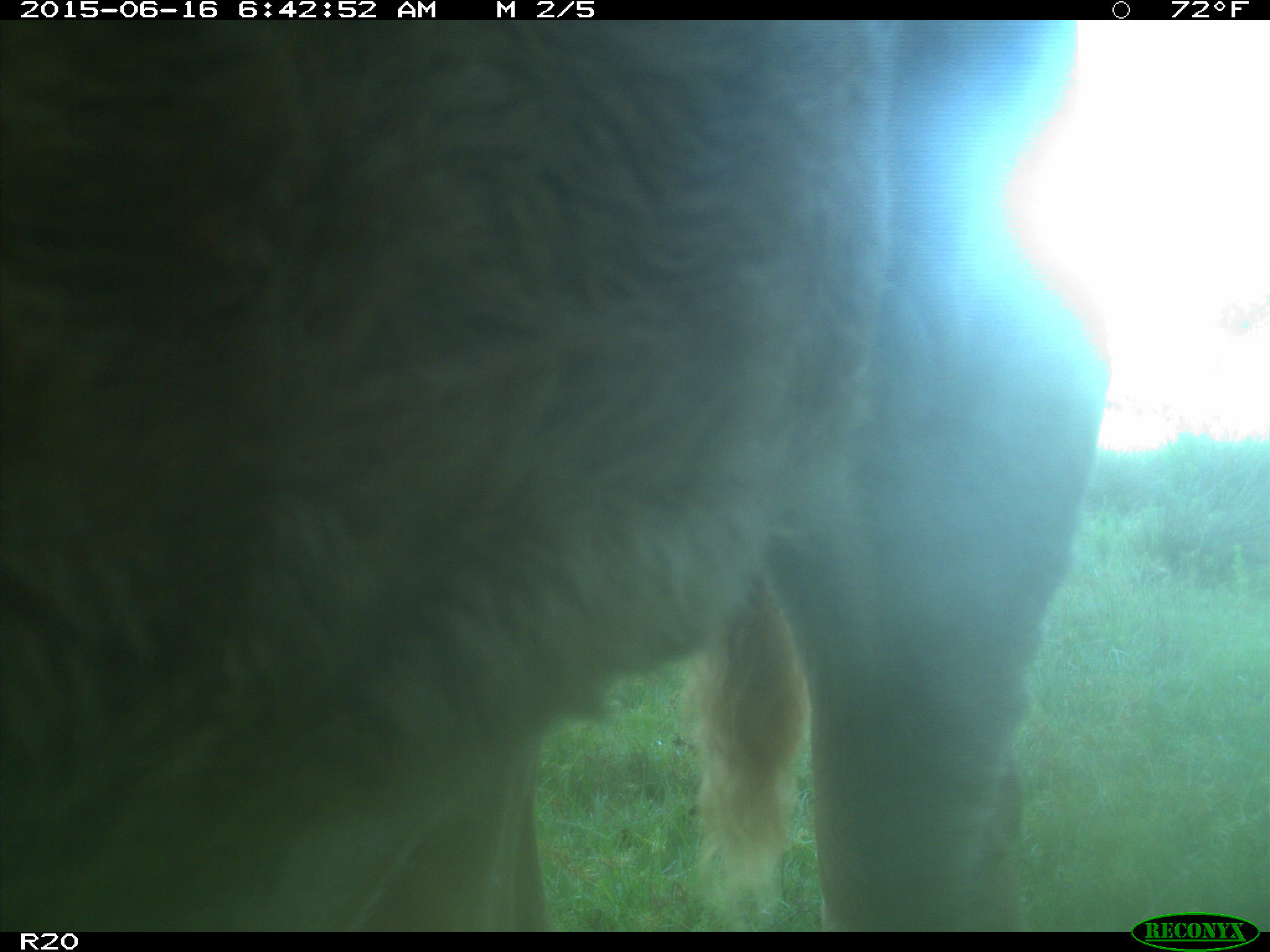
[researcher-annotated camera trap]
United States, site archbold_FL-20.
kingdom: Animalia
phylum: Chordata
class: Mammalia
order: Artiodactyla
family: Bovidae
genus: Bos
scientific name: Bos taurus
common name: domestic cow